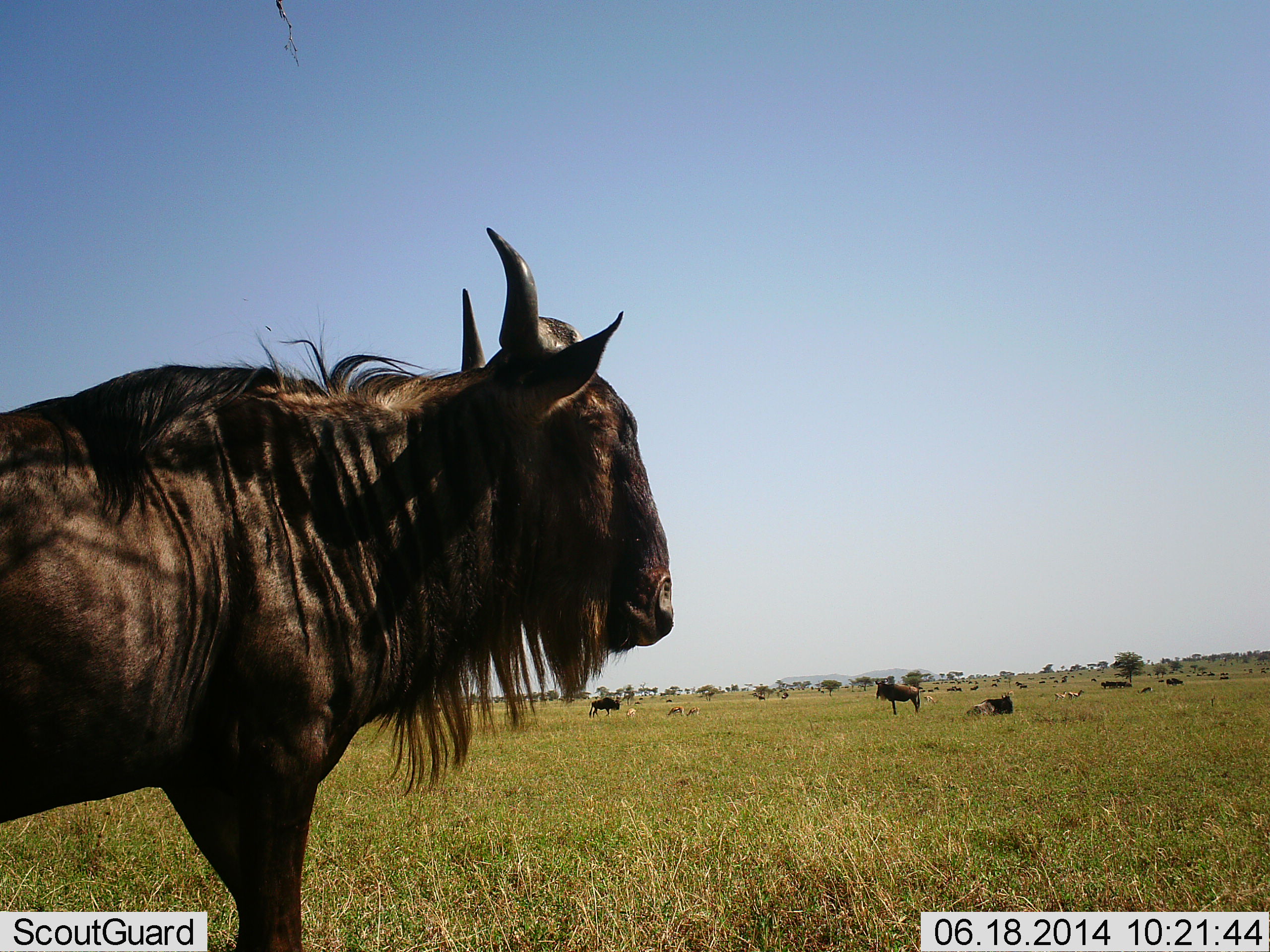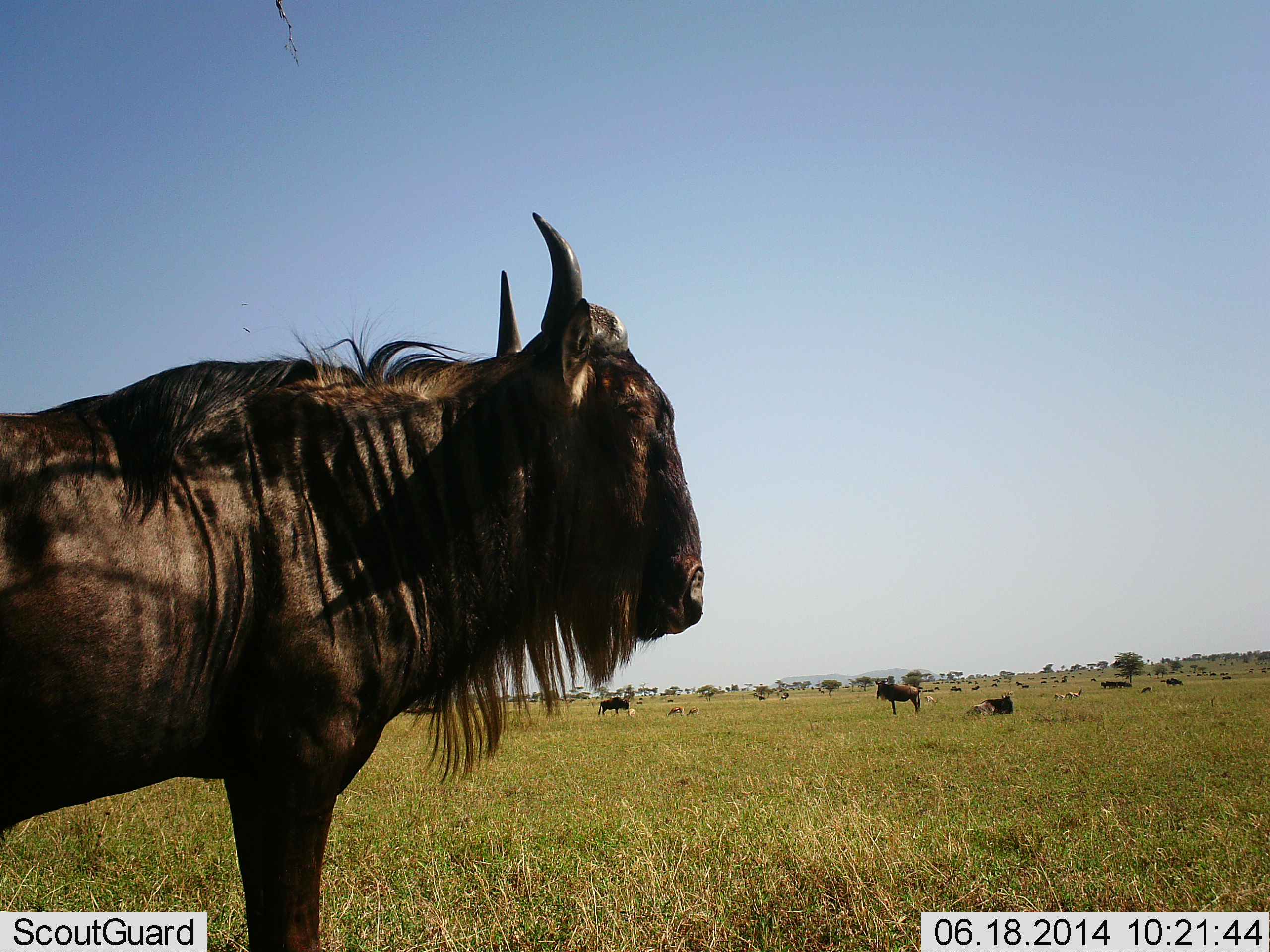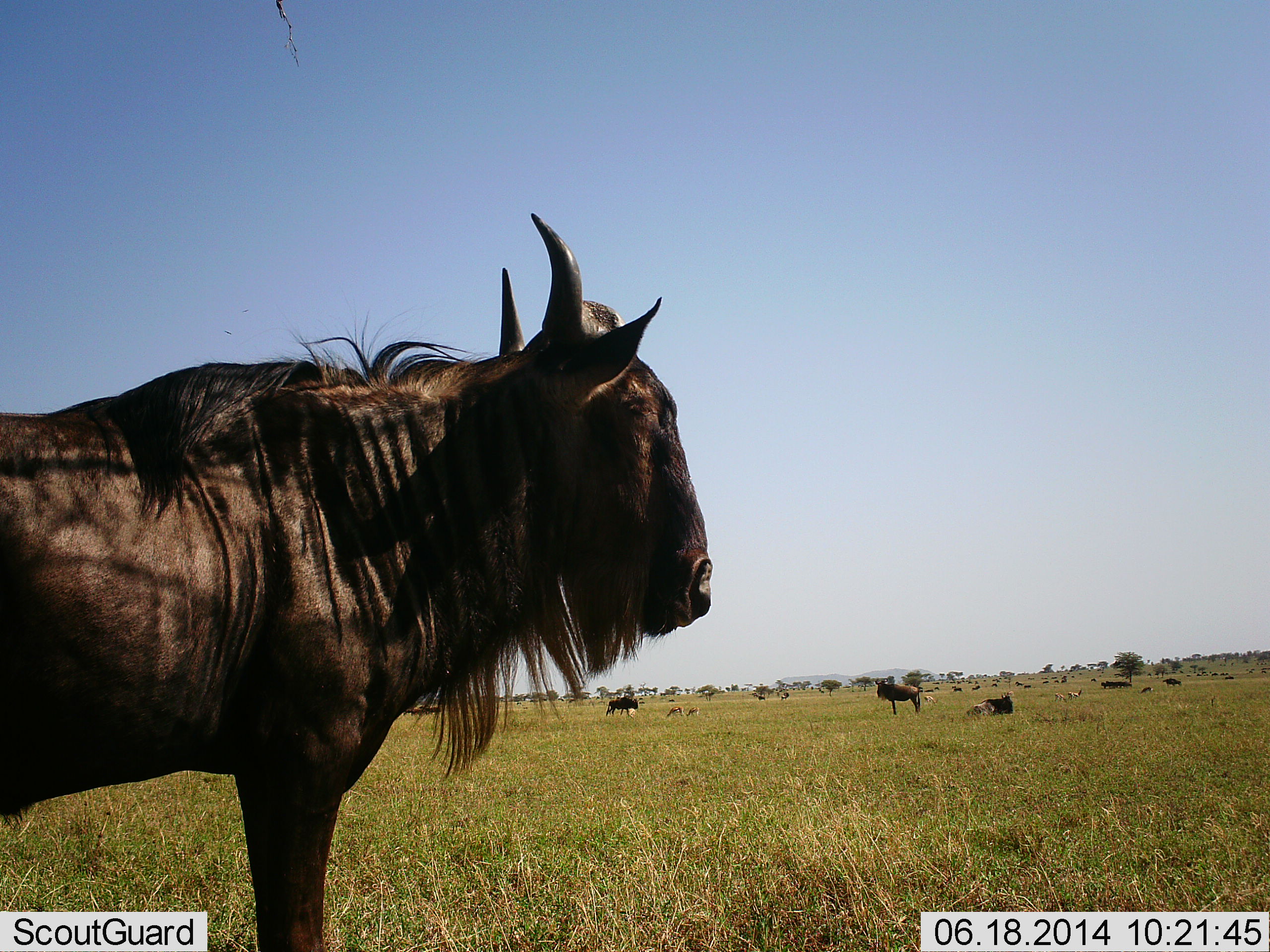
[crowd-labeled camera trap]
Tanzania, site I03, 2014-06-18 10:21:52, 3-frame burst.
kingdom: Animalia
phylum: Chordata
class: Mammalia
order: Artiodactyla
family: Bovidae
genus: Connochaetes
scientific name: Connochaetes taurinus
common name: blue wildebeest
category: wildebeest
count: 6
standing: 93%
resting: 43%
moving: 29%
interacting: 0%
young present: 0%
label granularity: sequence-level